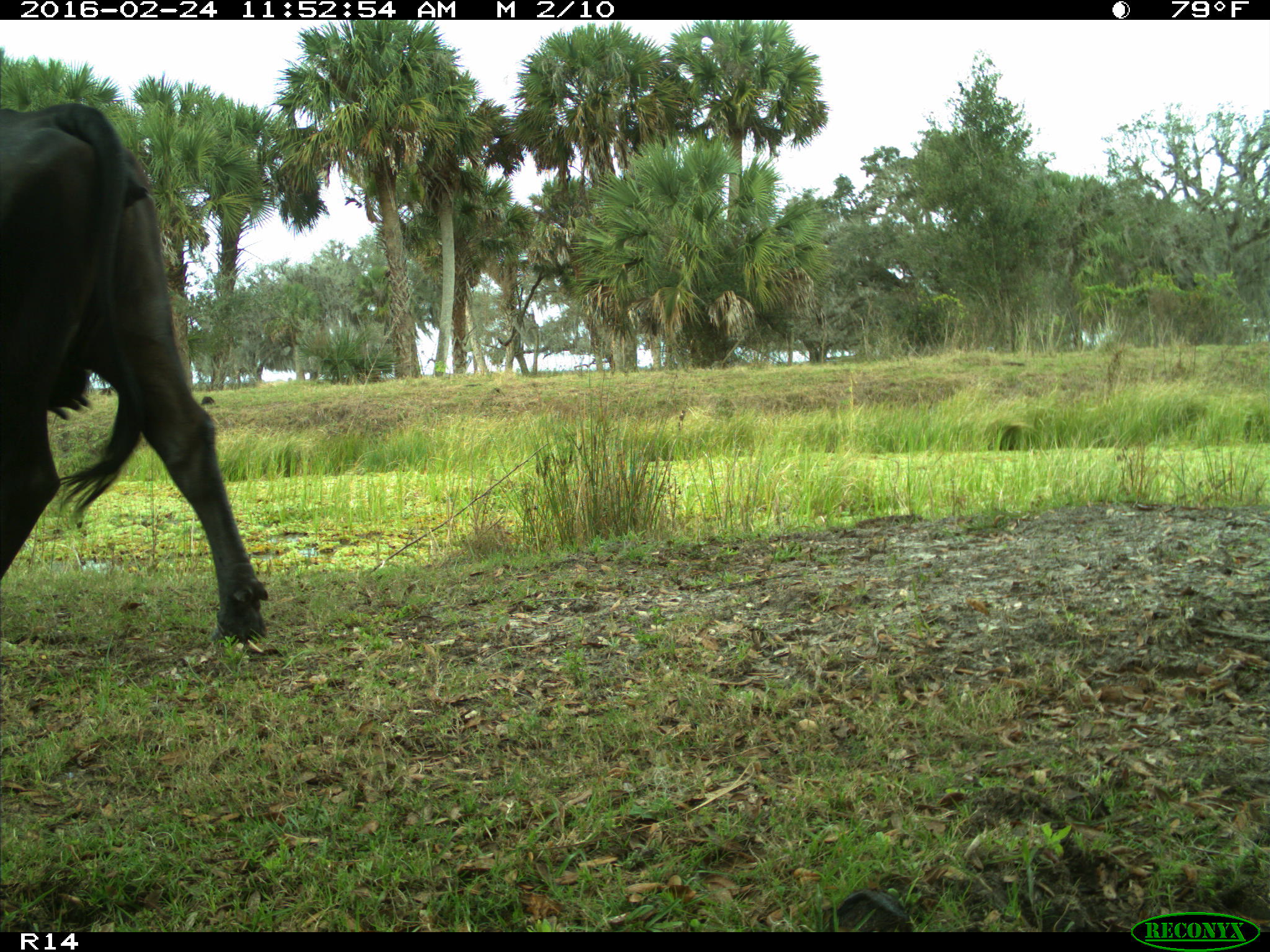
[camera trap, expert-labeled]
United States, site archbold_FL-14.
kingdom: Animalia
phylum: Chordata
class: Mammalia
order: Artiodactyla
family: Bovidae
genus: Bos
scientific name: Bos taurus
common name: domestic cow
Bos taurus (domestic cow).